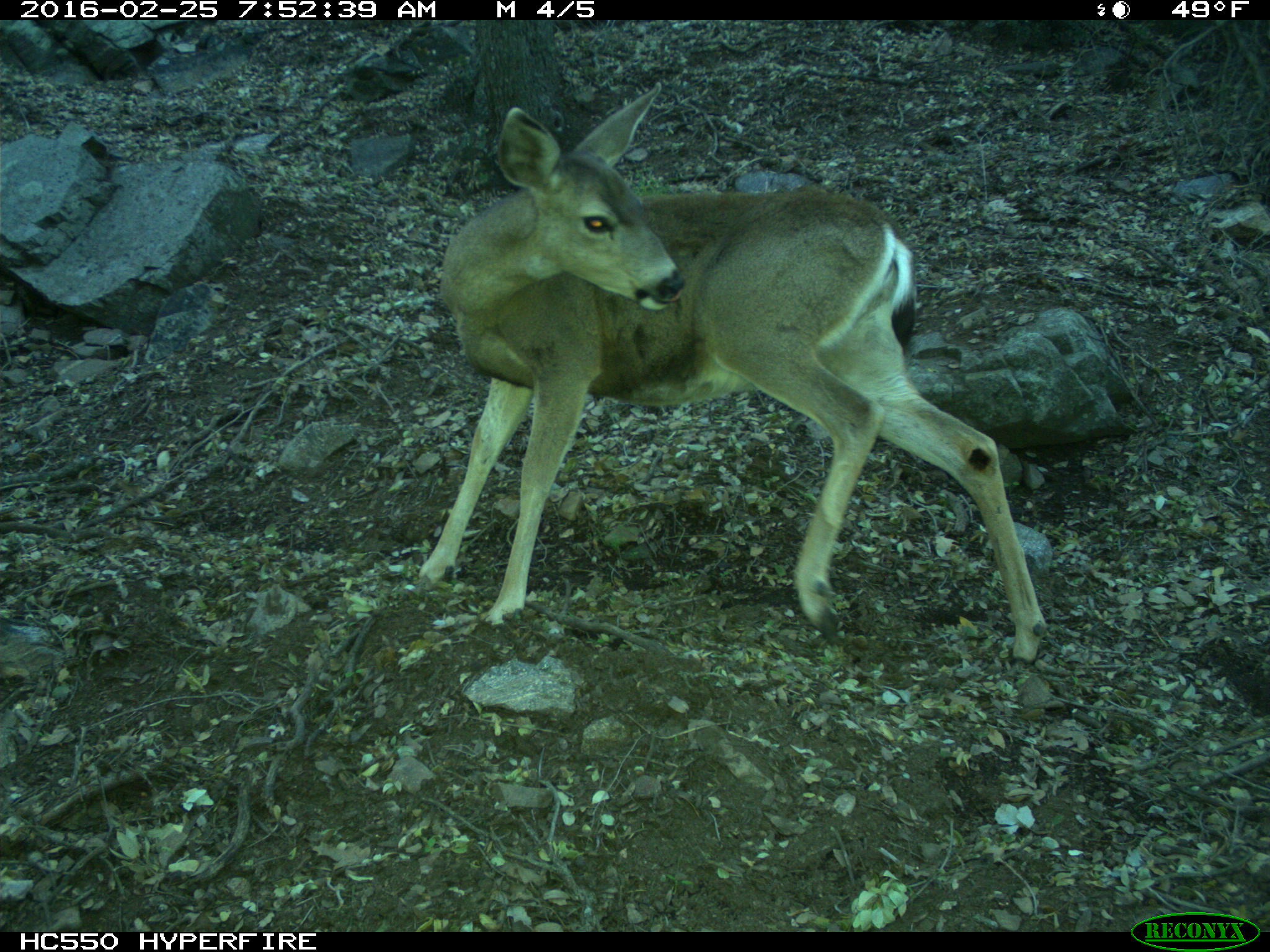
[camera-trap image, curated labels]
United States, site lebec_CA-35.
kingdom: Animalia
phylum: Chordata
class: Mammalia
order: Artiodactyla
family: Cervidae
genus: Odocoileus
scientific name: Odocoileus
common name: deer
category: unidentified deer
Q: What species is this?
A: Unidentified deer (deer) (Odocoileus).